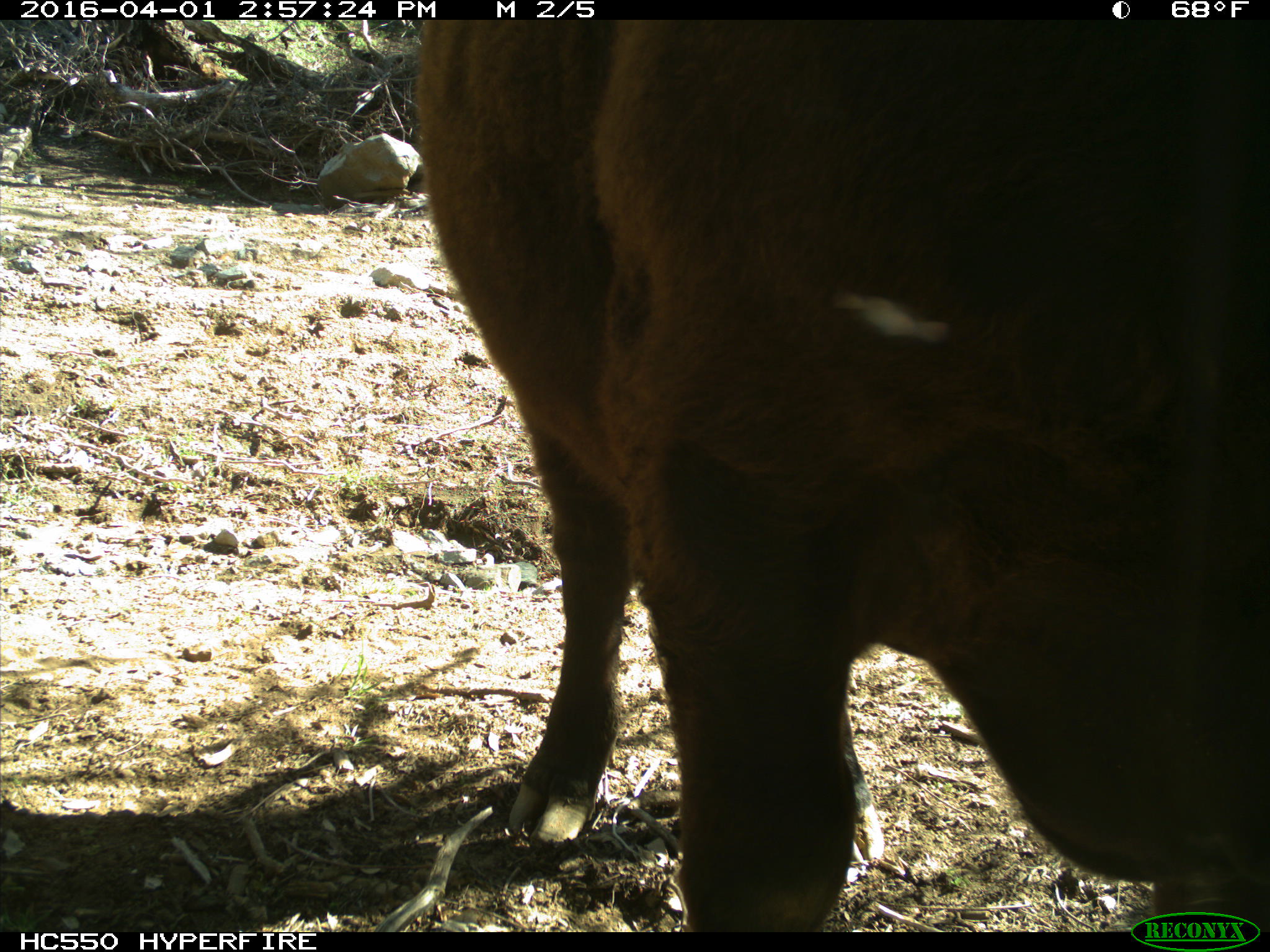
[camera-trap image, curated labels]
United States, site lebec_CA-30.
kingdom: Animalia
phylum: Chordata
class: Mammalia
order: Artiodactyla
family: Bovidae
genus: Bos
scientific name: Bos taurus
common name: domestic cow